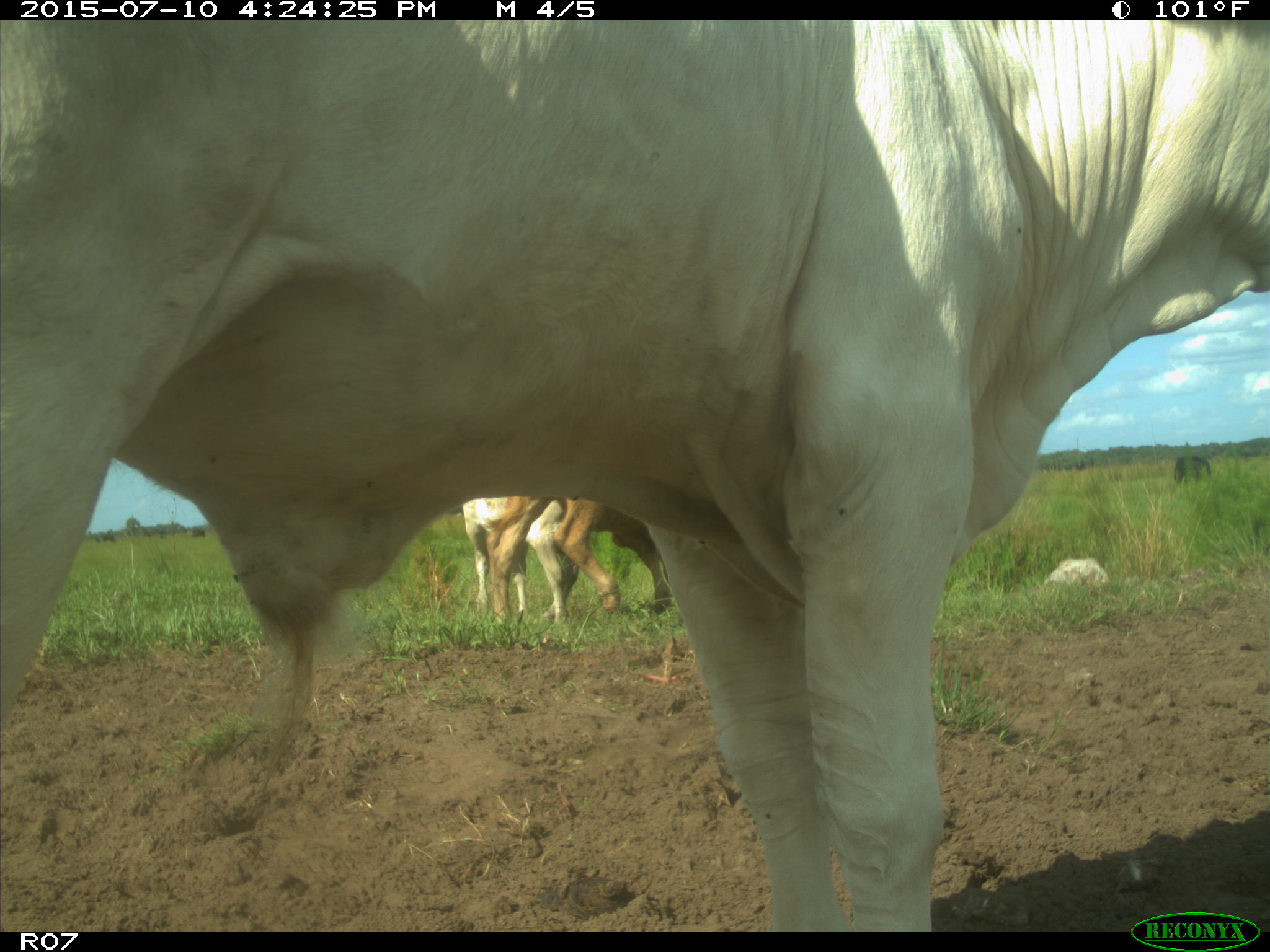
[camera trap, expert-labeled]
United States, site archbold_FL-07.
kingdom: Animalia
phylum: Chordata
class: Mammalia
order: Artiodactyla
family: Bovidae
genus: Bos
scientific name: Bos taurus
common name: domestic cow